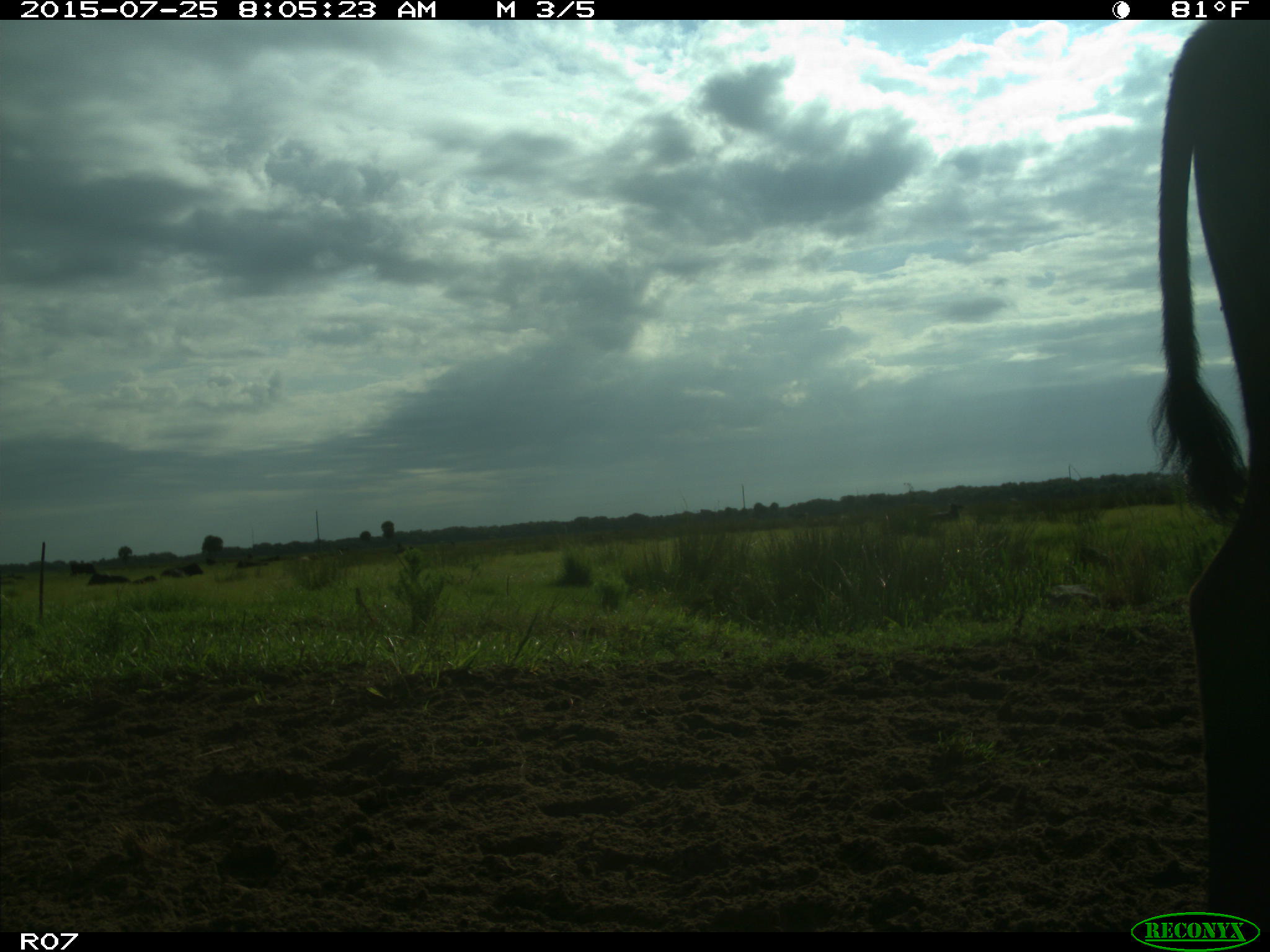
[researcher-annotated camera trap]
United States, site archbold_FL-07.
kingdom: Animalia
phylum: Chordata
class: Mammalia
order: Artiodactyla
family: Bovidae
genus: Bos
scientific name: Bos taurus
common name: domestic cow